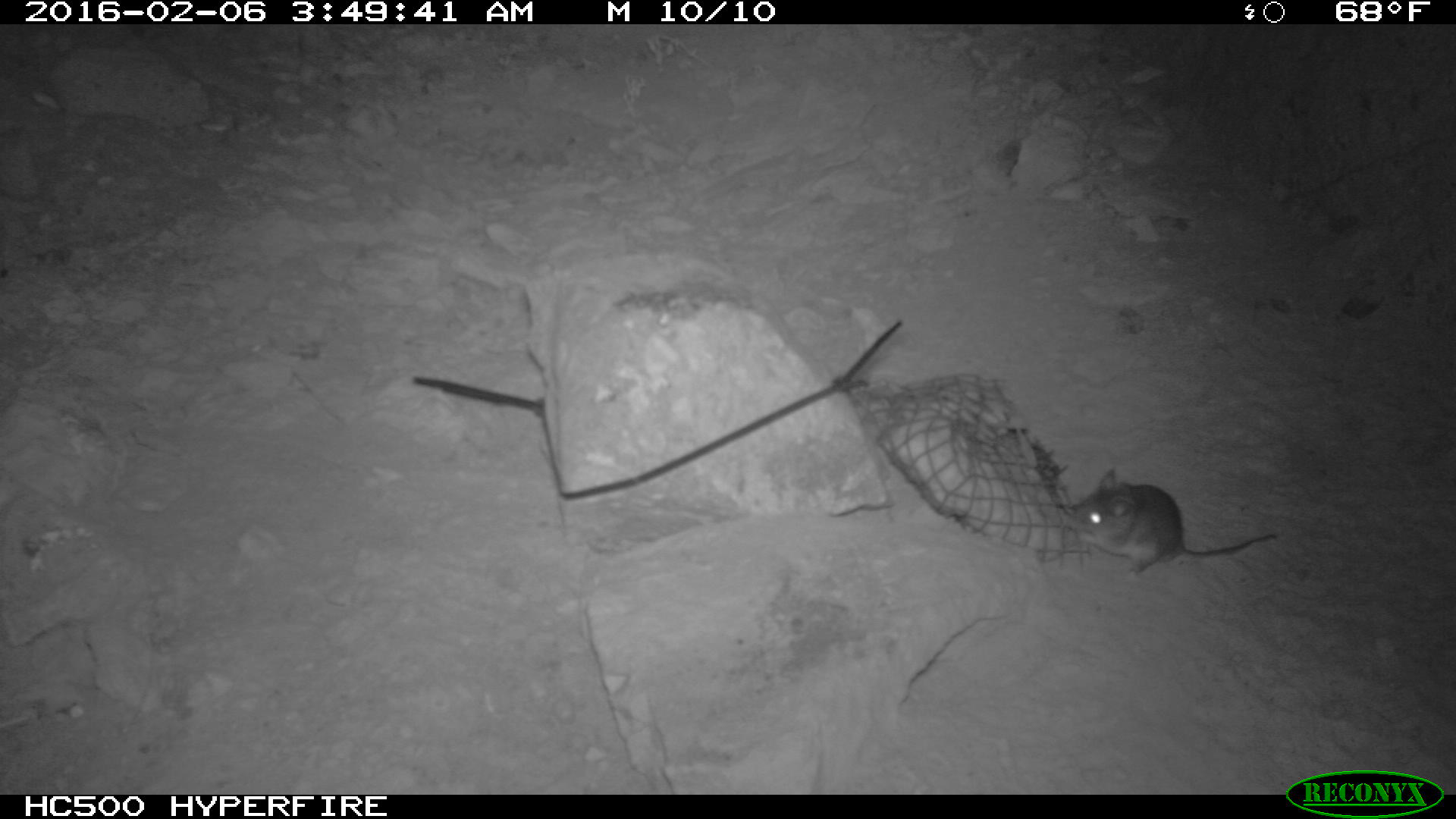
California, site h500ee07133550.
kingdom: Animalia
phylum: Chordata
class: Mammalia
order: Rodentia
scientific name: Rodentia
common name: rodent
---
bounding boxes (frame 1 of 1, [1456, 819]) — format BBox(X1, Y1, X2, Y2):
rodent: BBox(1072, 465, 1277, 583)